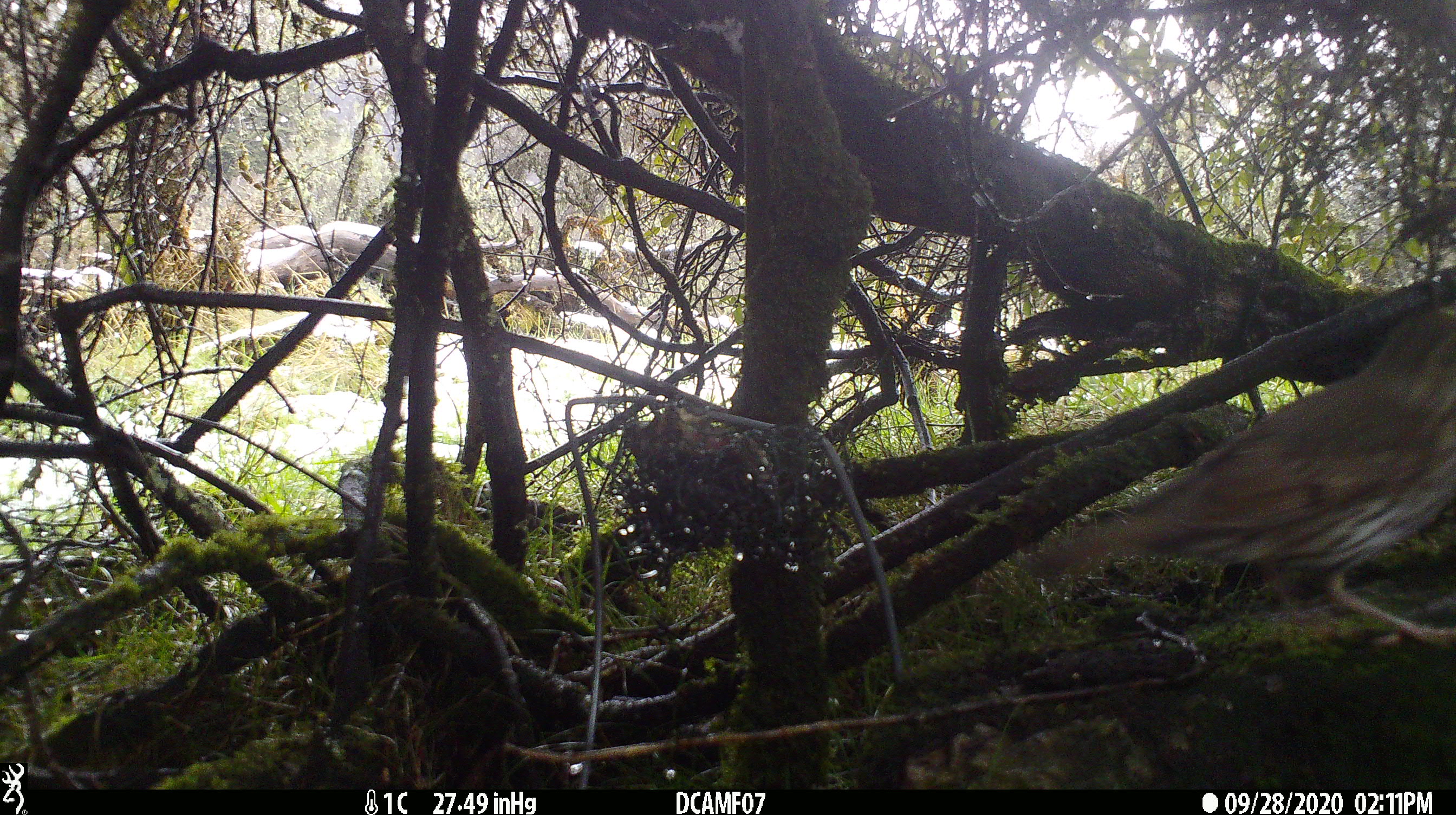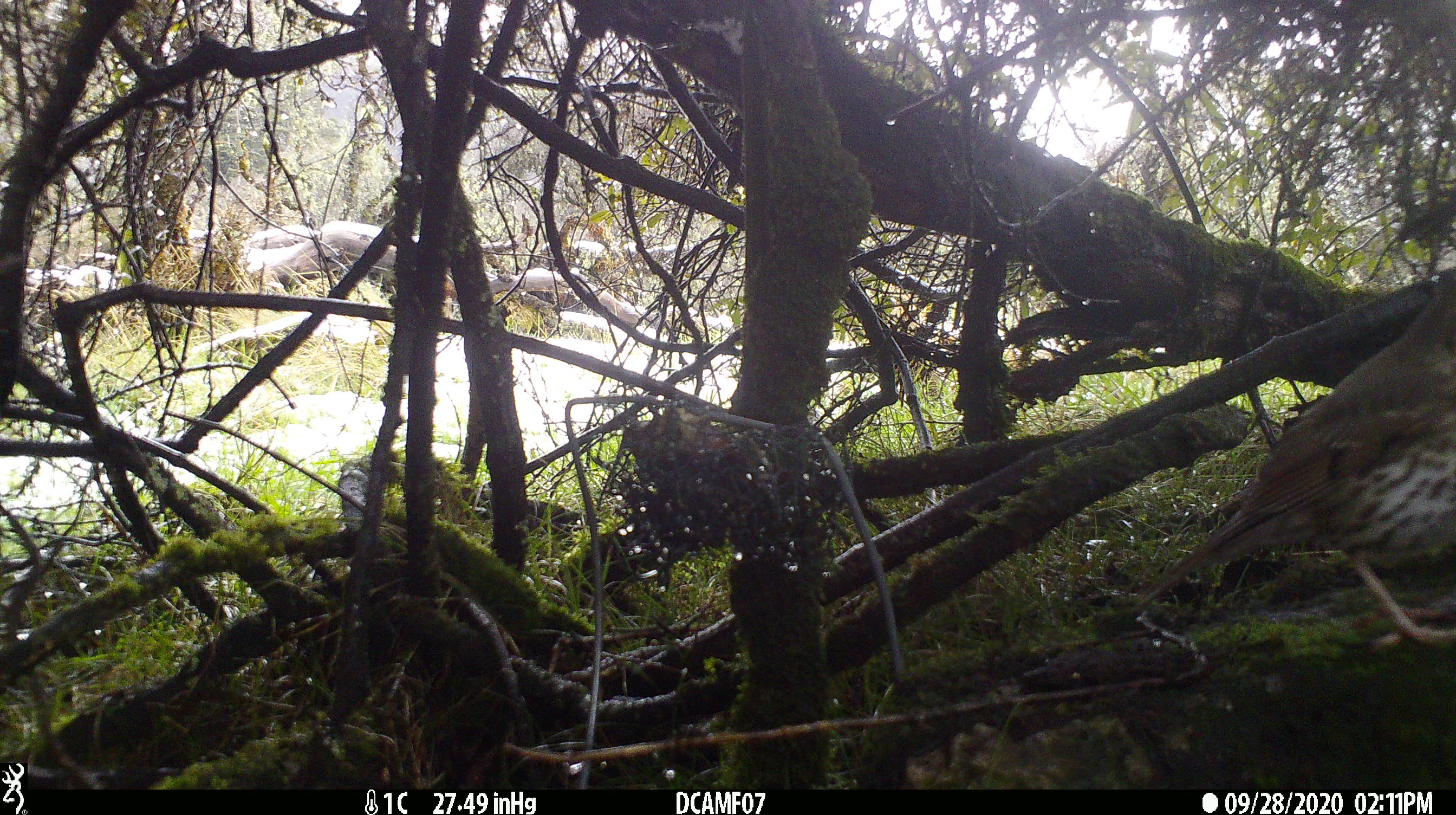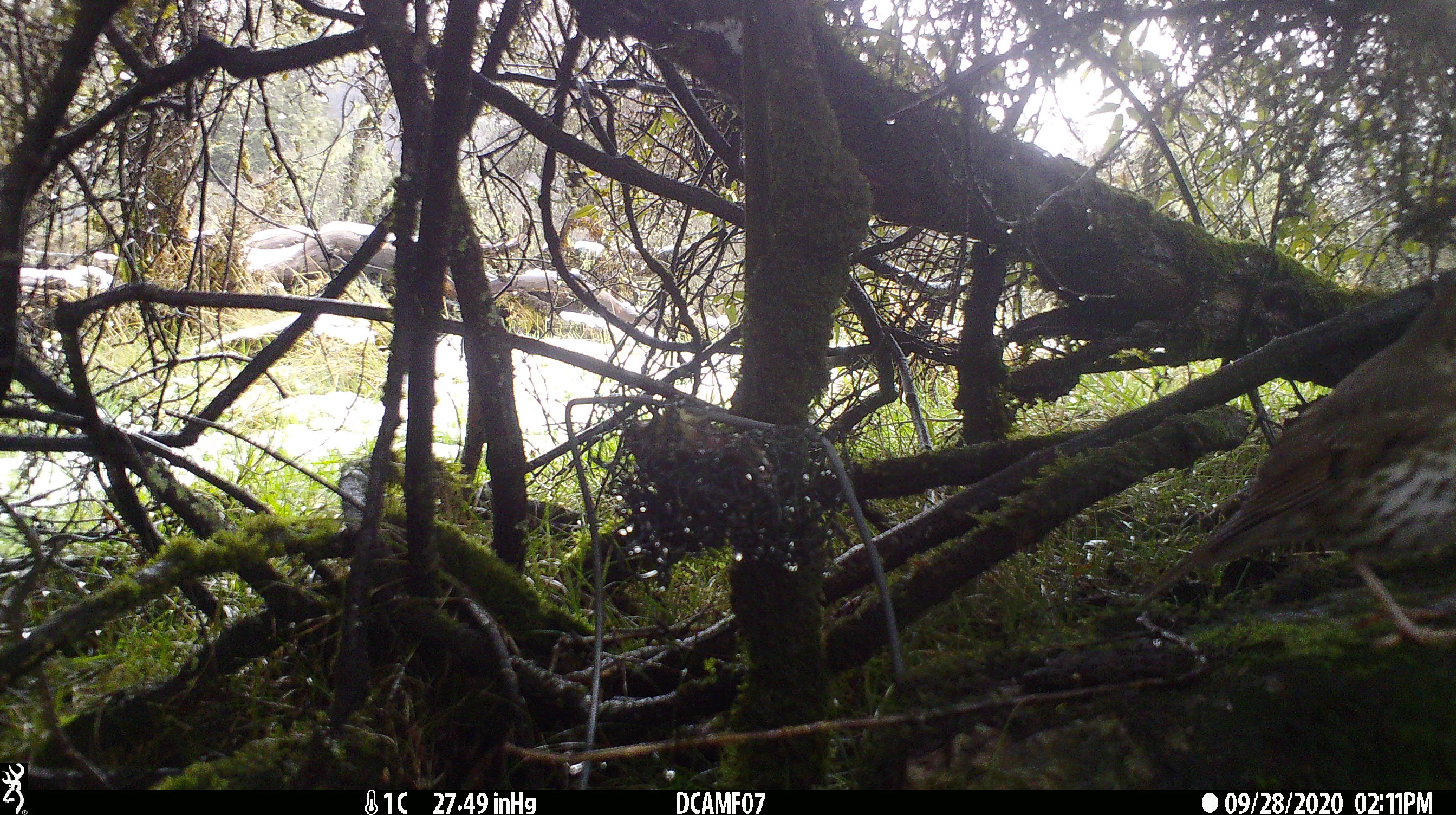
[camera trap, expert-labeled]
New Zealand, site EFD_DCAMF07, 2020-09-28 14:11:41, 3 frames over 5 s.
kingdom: Animalia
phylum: Chordata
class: Aves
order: Passeriformes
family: Turdidae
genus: Turdus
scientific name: Turdus philomelos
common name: song thrush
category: thrush